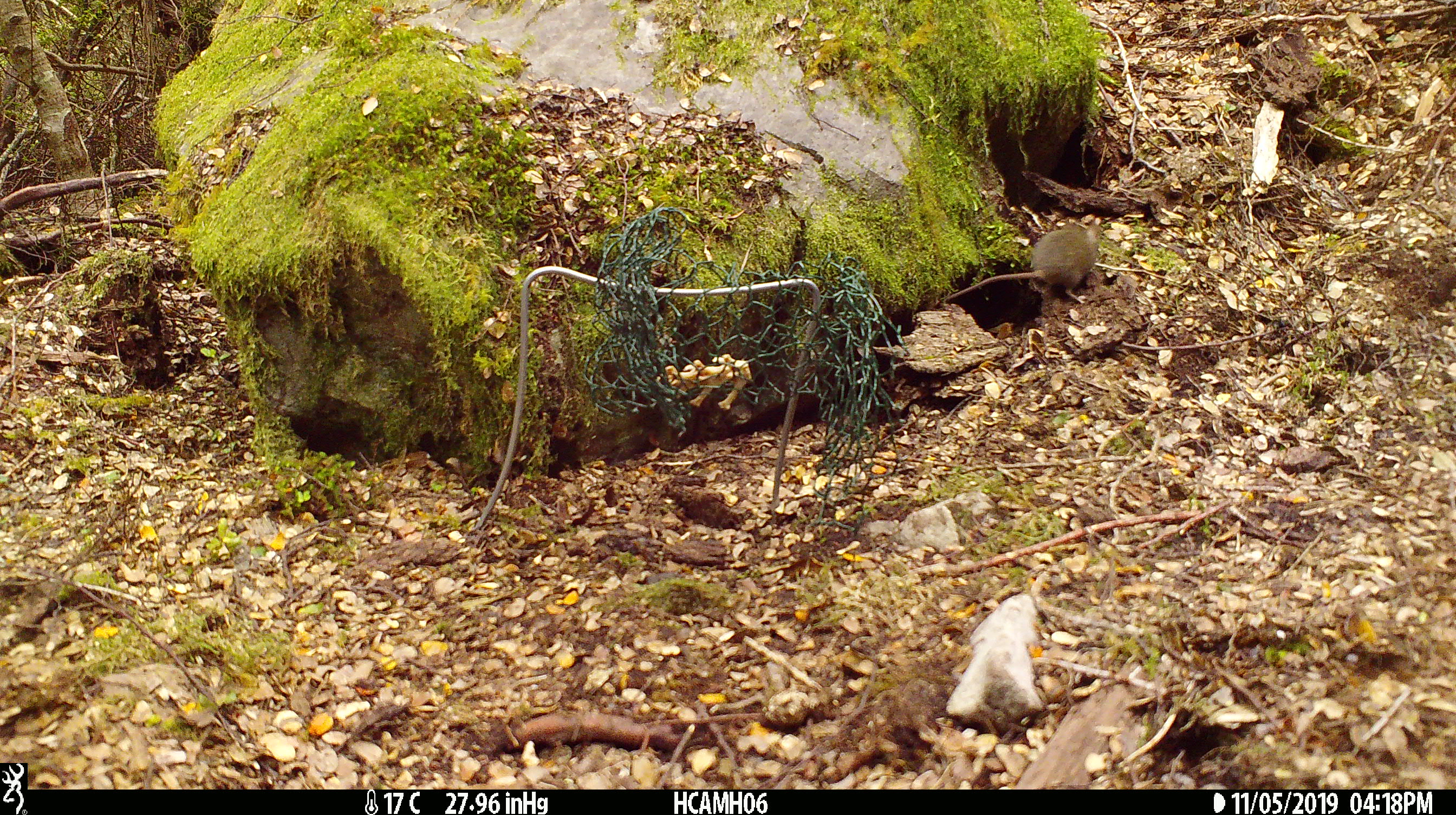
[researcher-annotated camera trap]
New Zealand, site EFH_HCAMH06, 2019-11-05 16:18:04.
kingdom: Animalia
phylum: Chordata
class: Mammalia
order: Rodentia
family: Muridae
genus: Mus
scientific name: Mus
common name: mouse